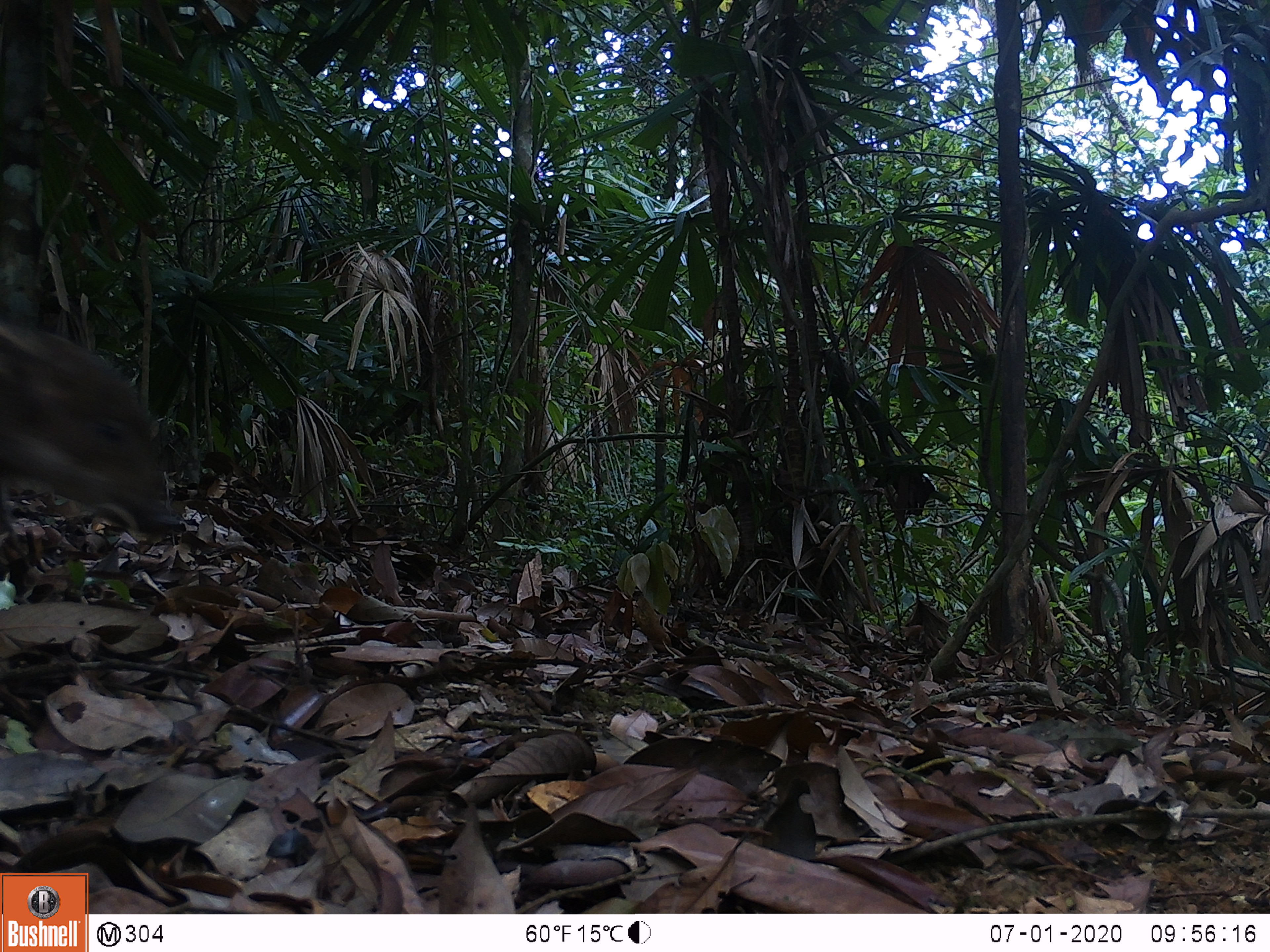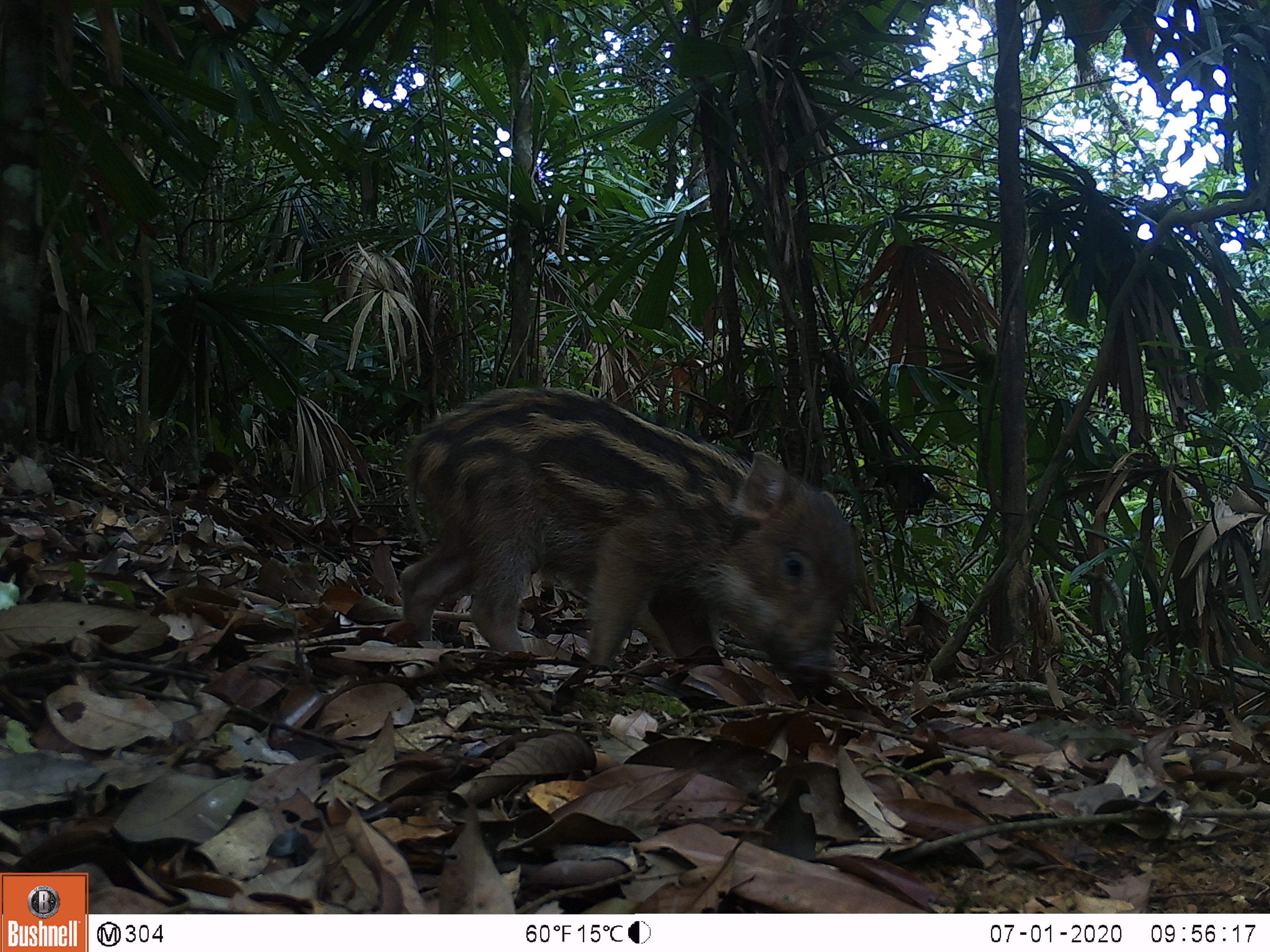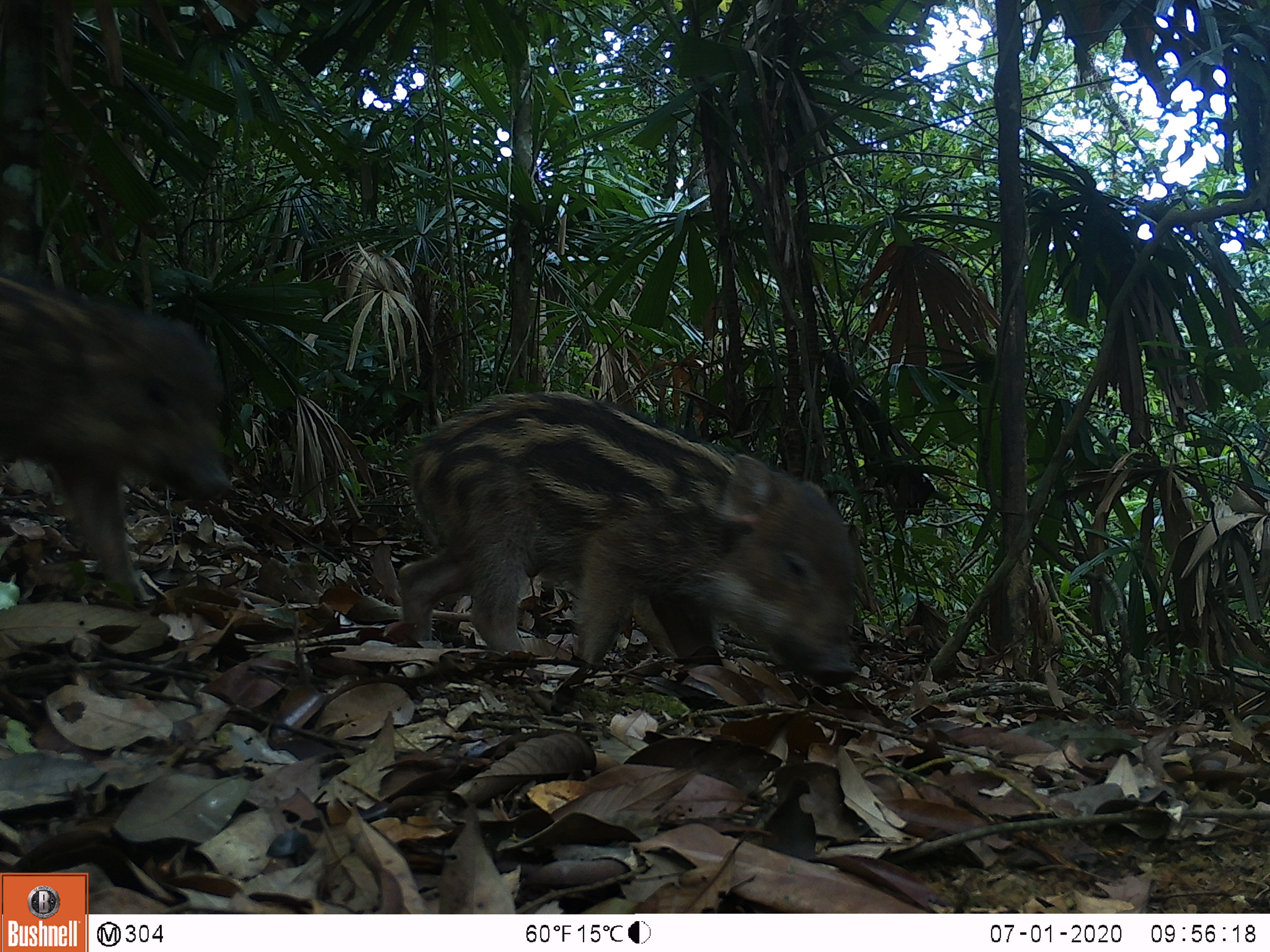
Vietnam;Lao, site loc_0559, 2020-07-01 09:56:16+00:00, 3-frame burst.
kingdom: Animalia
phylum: Chordata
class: Mammalia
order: Artiodactyla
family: Suidae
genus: Sus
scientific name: Sus scrofa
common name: eurasian wild pig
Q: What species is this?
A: Eurasian wild pig (Sus scrofa).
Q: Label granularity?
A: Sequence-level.